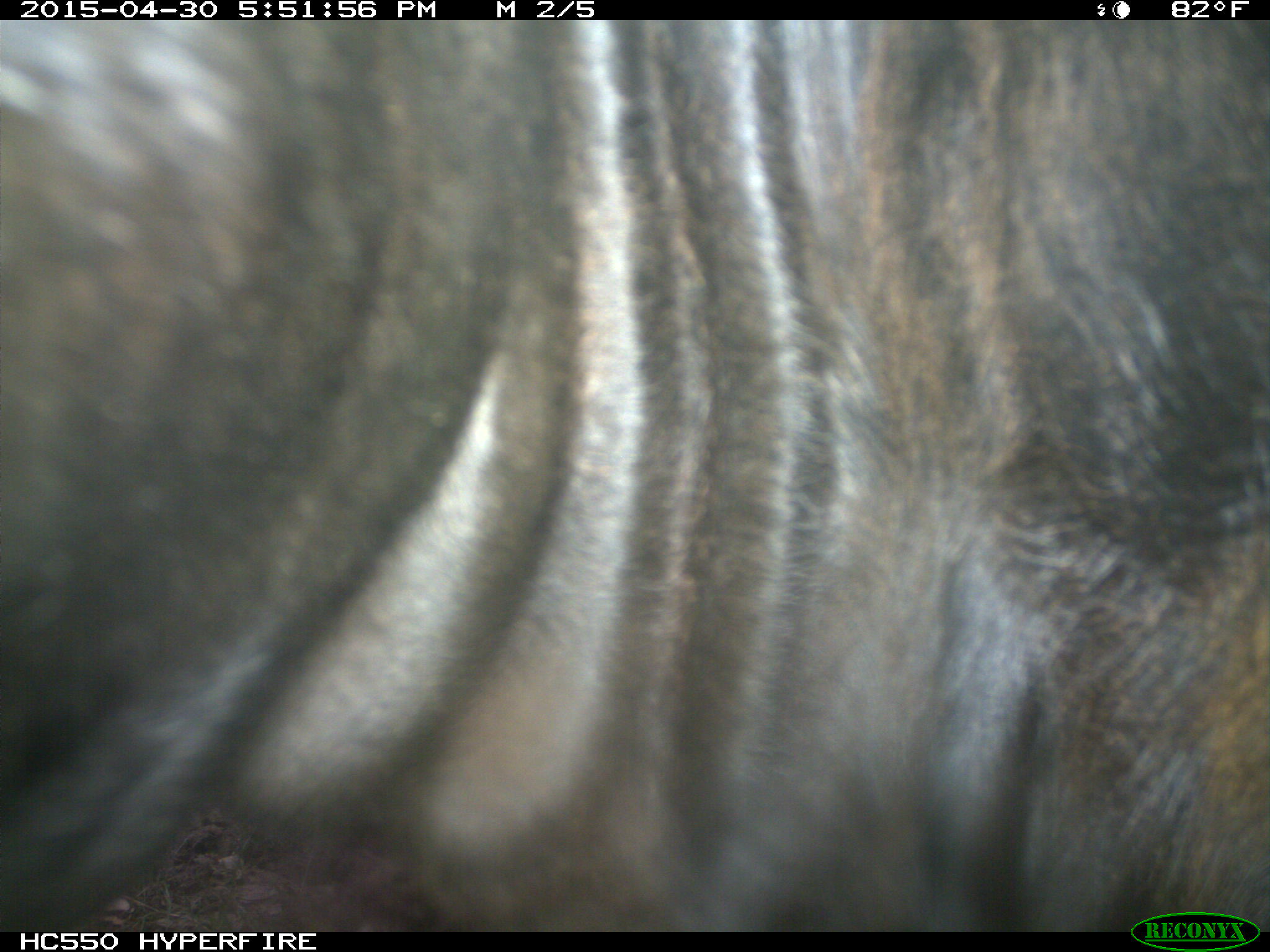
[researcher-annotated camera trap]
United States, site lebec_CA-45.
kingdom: Animalia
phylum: Chordata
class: Mammalia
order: Artiodactyla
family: Bovidae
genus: Bos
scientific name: Bos taurus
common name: domestic cow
Bos taurus (domestic cow).